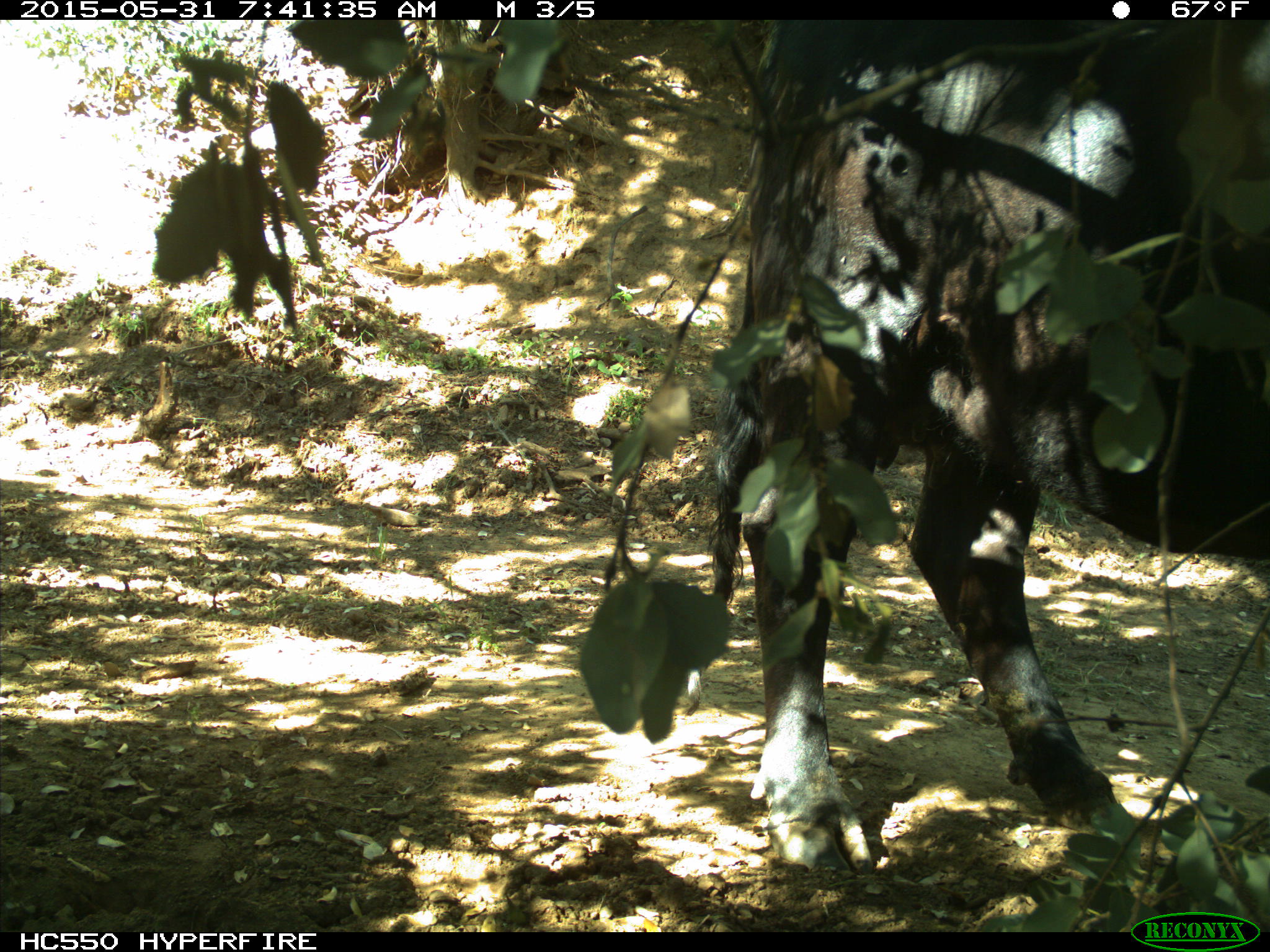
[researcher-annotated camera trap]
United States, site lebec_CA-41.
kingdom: Animalia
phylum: Chordata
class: Mammalia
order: Artiodactyla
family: Bovidae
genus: Bos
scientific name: Bos taurus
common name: domestic cow